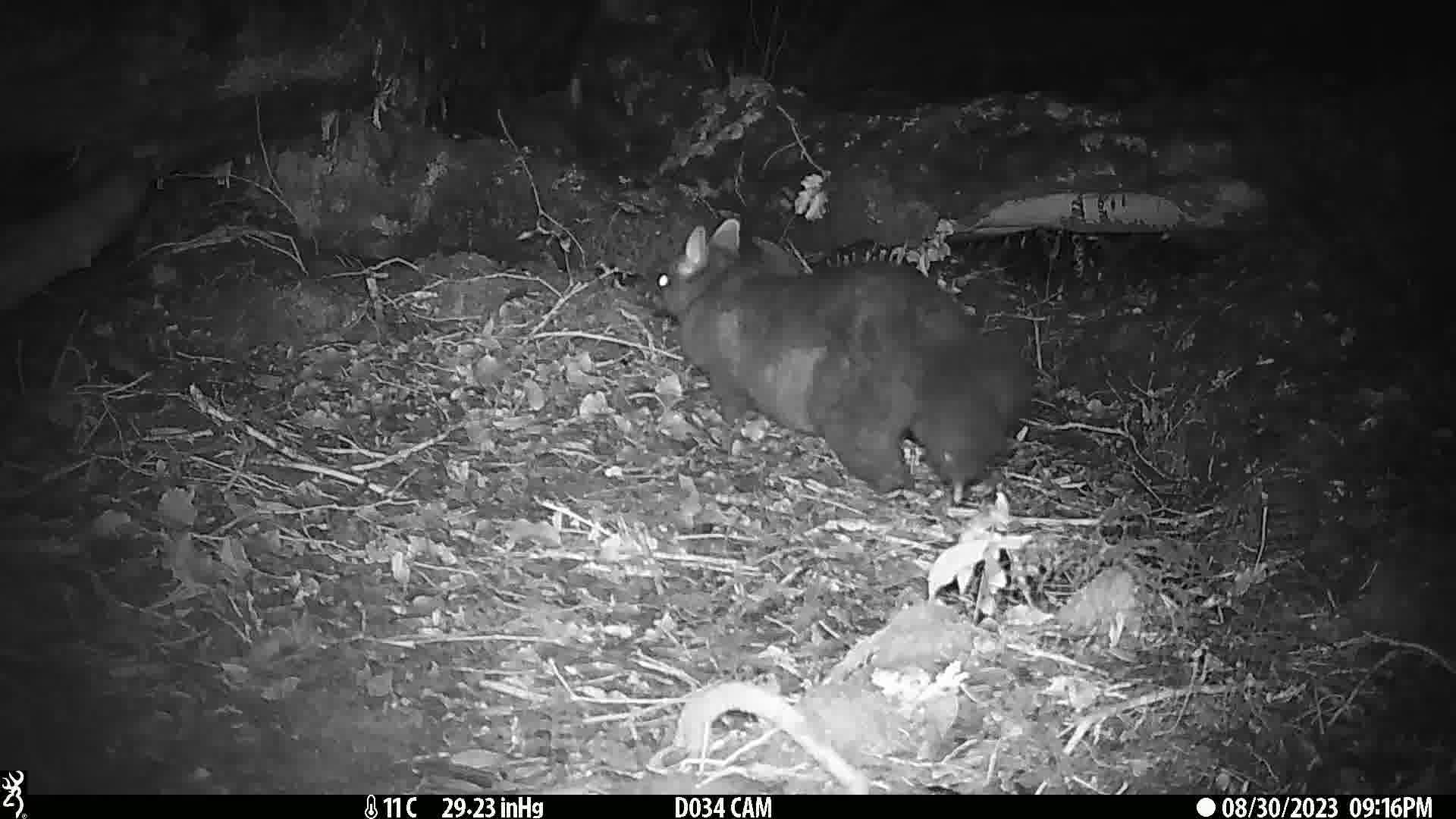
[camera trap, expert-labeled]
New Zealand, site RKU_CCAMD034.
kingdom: Animalia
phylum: Chordata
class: Mammalia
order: Diprotodontia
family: Phalangeridae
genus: Trichosurus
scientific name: Trichosurus vulpecula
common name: common brushtail possum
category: possum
Possum (common brushtail possum) (Trichosurus vulpecula).